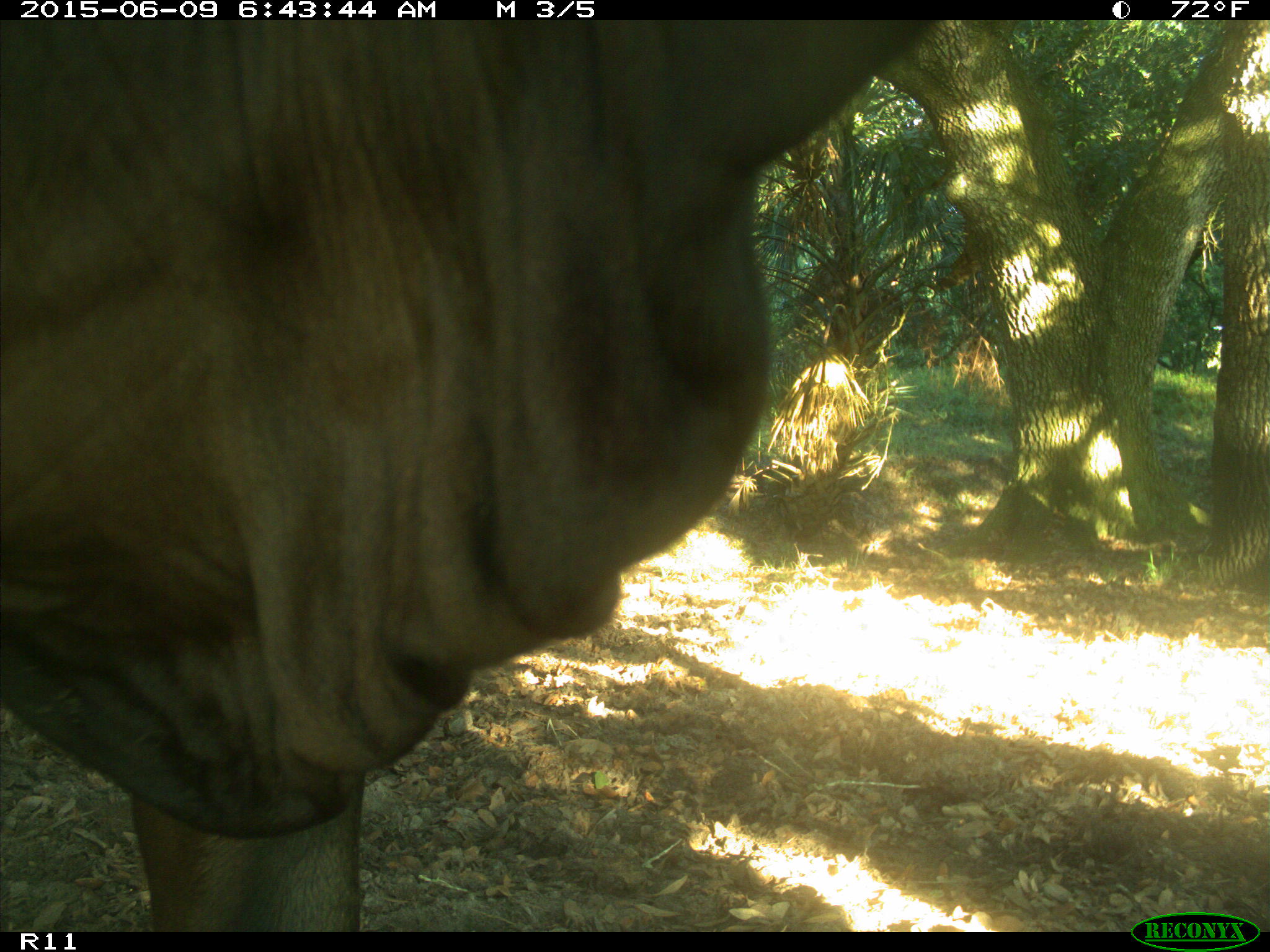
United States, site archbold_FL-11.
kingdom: Animalia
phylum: Chordata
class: Mammalia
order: Artiodactyla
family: Bovidae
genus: Bos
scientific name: Bos taurus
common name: domestic cow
Bos taurus (domestic cow).